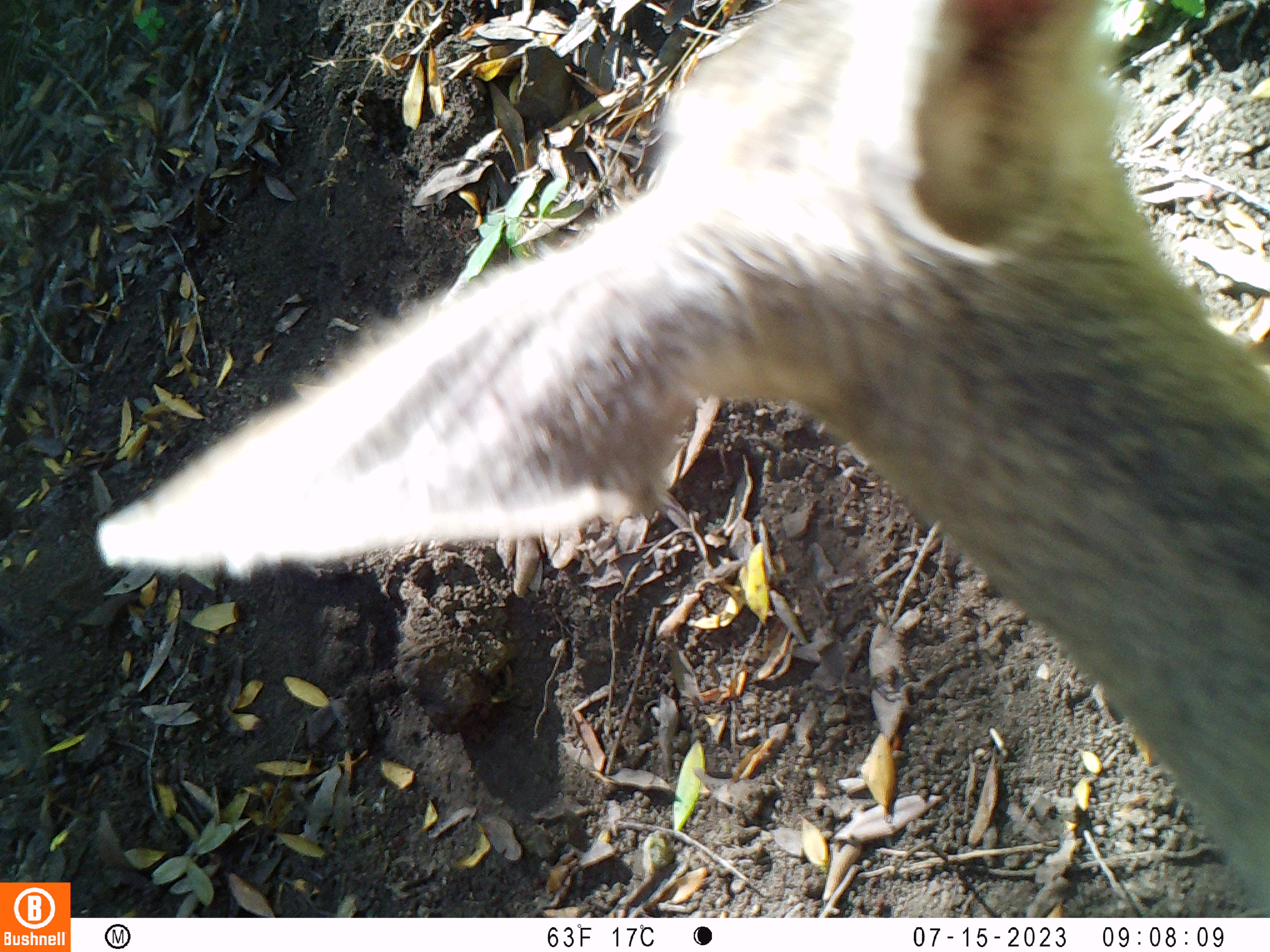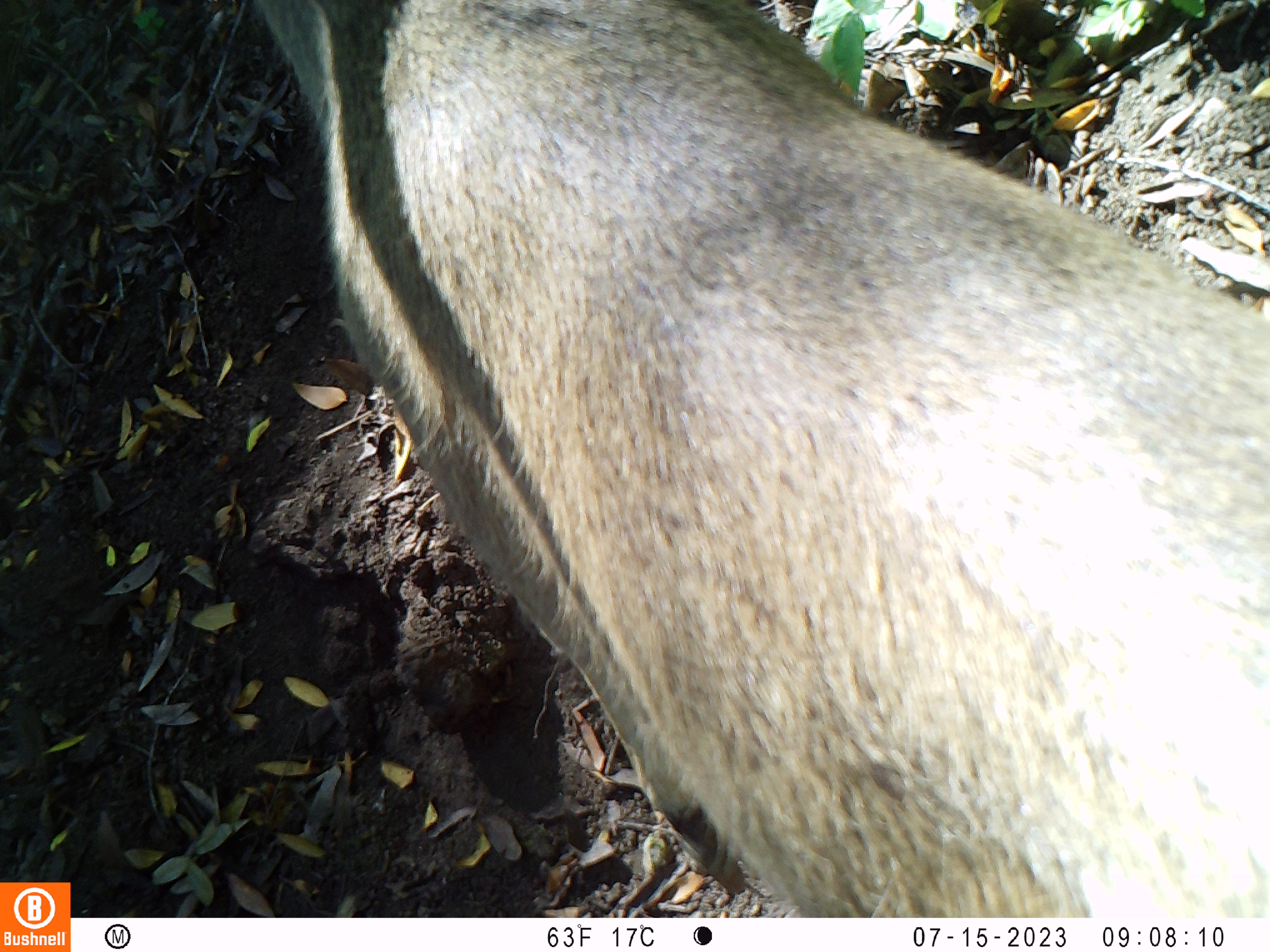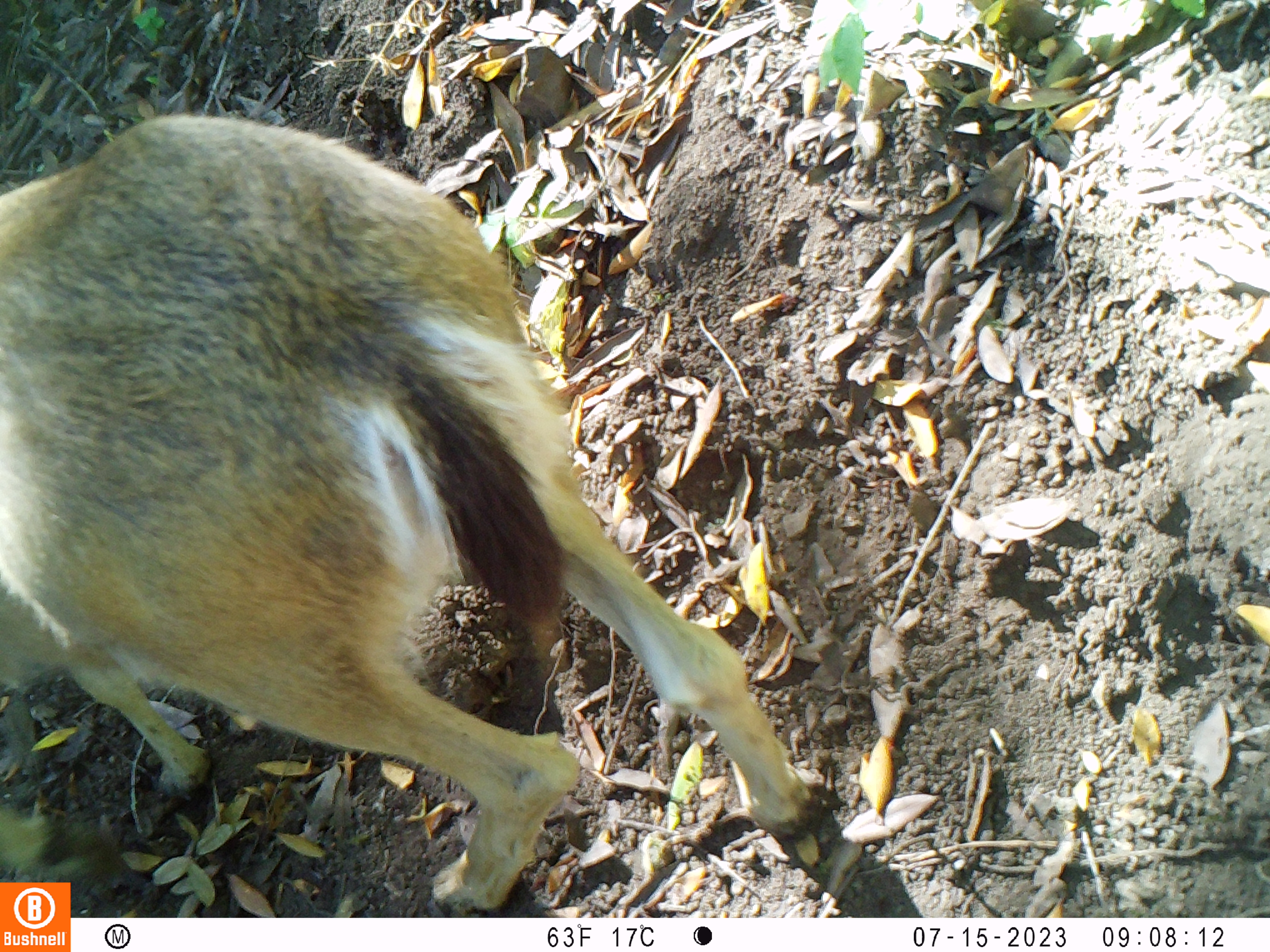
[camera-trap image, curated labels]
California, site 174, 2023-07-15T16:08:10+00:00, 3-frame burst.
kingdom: Animalia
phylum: Chordata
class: Mammalia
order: Artiodactyla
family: Cervidae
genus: Odocoileus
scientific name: Odocoileus hemionus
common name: mule deer